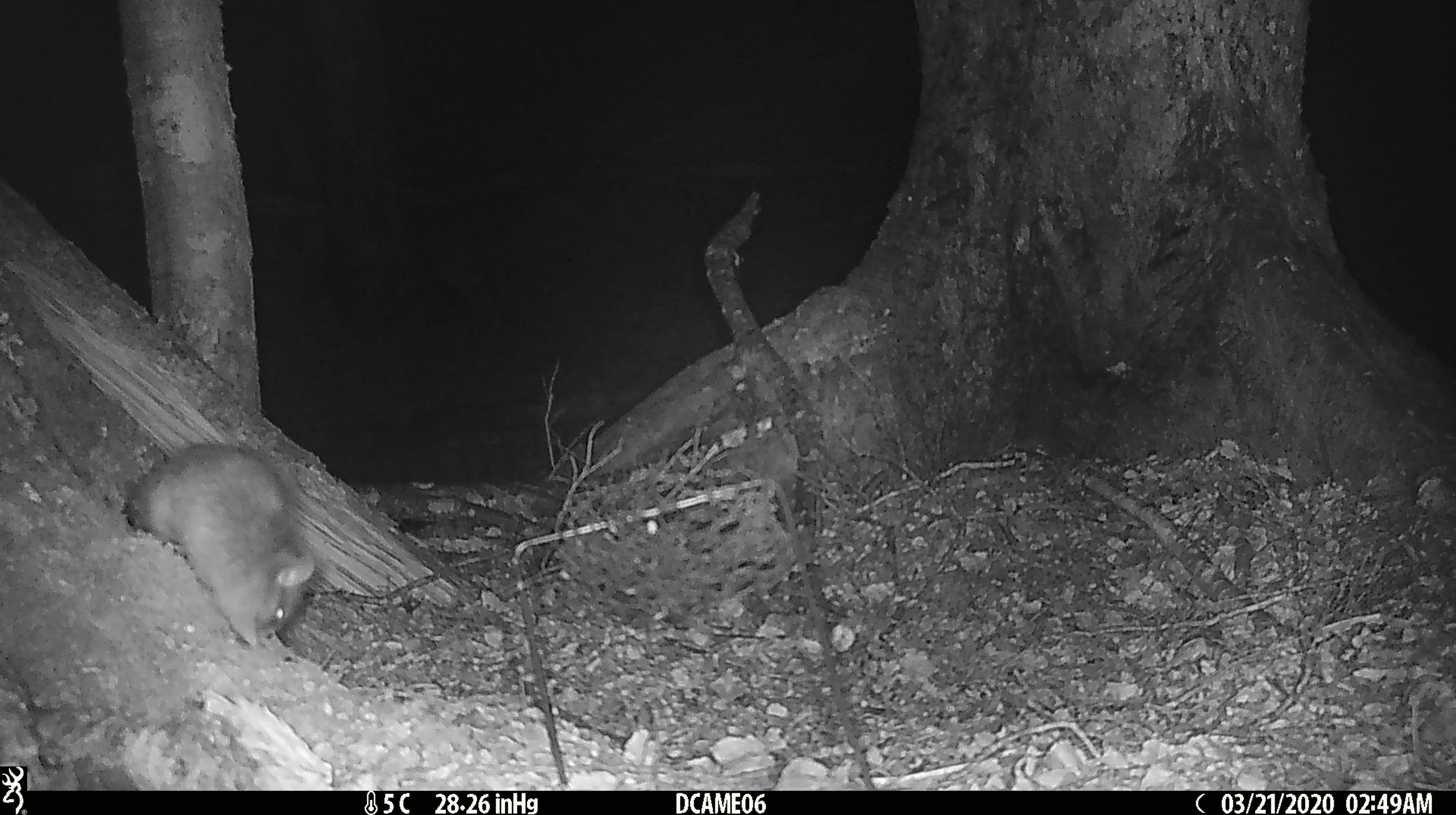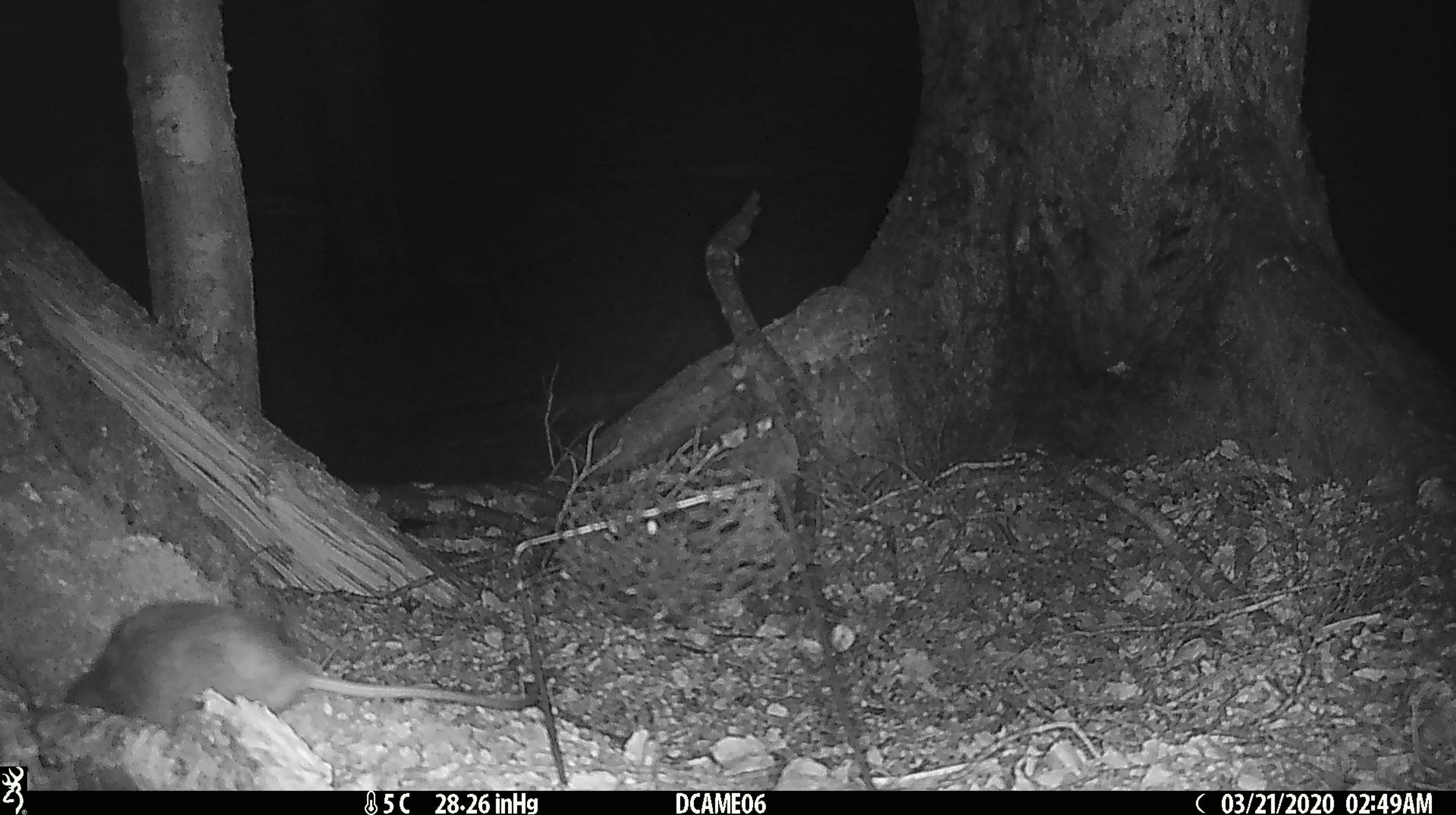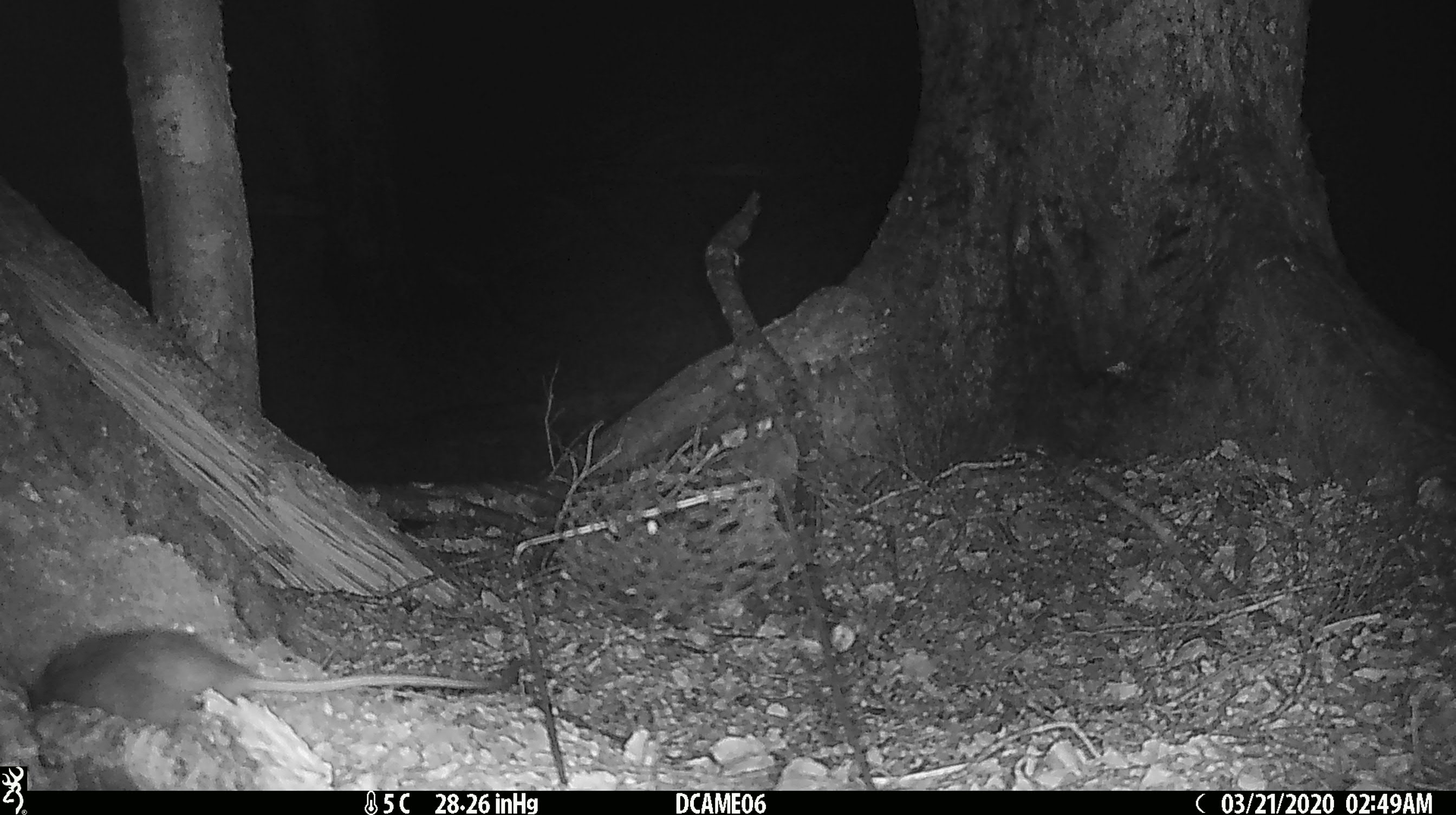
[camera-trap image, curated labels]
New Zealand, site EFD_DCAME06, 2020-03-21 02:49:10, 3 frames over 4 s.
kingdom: Animalia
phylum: Chordata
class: Mammalia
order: Rodentia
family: Muridae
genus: Rattus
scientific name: Rattus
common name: rat